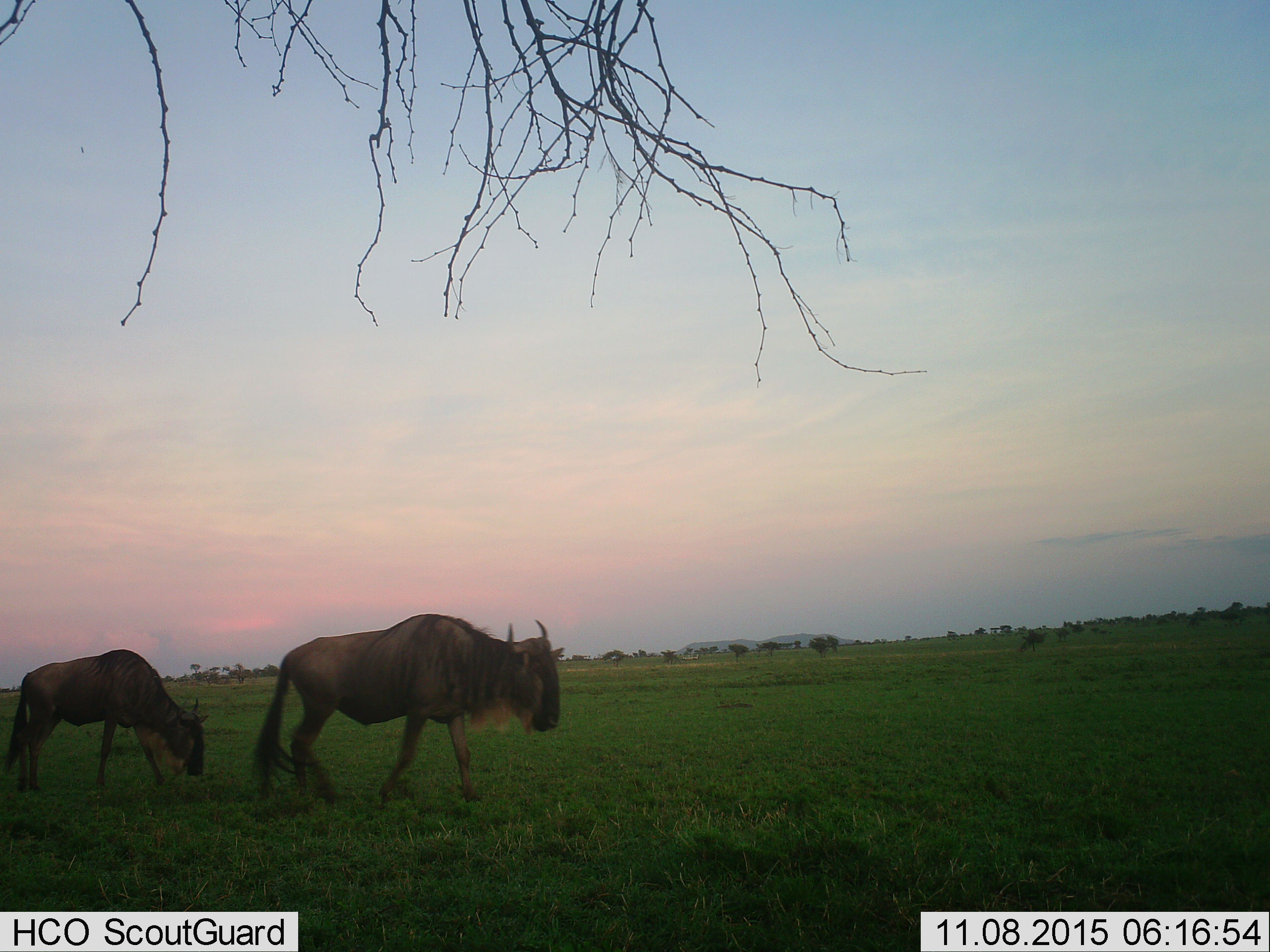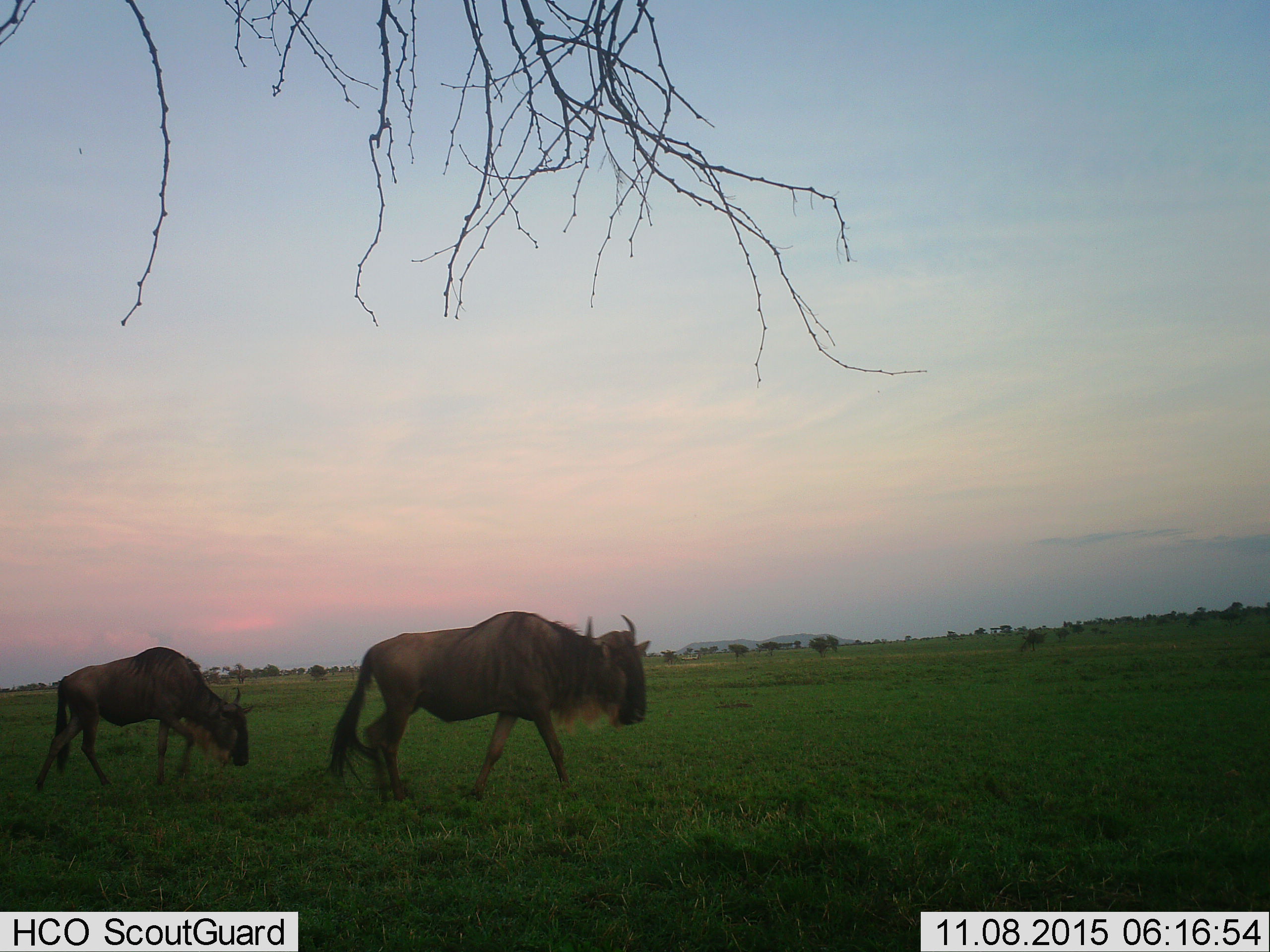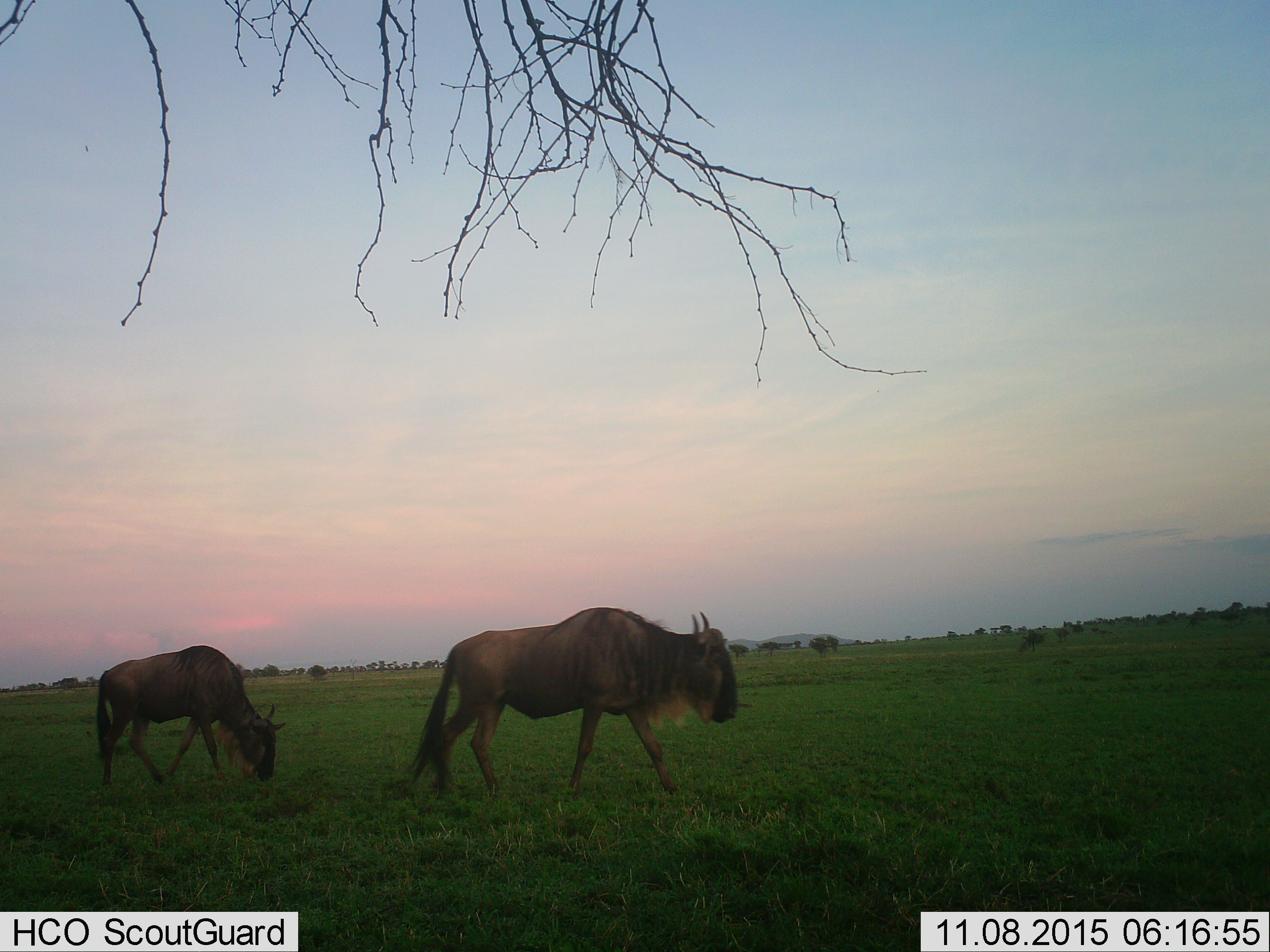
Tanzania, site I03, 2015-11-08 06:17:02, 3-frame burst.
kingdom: Animalia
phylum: Chordata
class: Mammalia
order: Artiodactyla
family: Bovidae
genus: Connochaetes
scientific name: Connochaetes taurinus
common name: blue wildebeest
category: wildebeest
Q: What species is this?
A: Wildebeest (blue wildebeest) (Connochaetes taurinus).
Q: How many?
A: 2.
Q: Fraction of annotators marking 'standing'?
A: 0%.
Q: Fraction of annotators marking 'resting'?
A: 0%.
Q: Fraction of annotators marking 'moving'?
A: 100%.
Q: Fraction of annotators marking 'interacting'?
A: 0%.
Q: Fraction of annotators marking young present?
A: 0%.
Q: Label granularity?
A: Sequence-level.